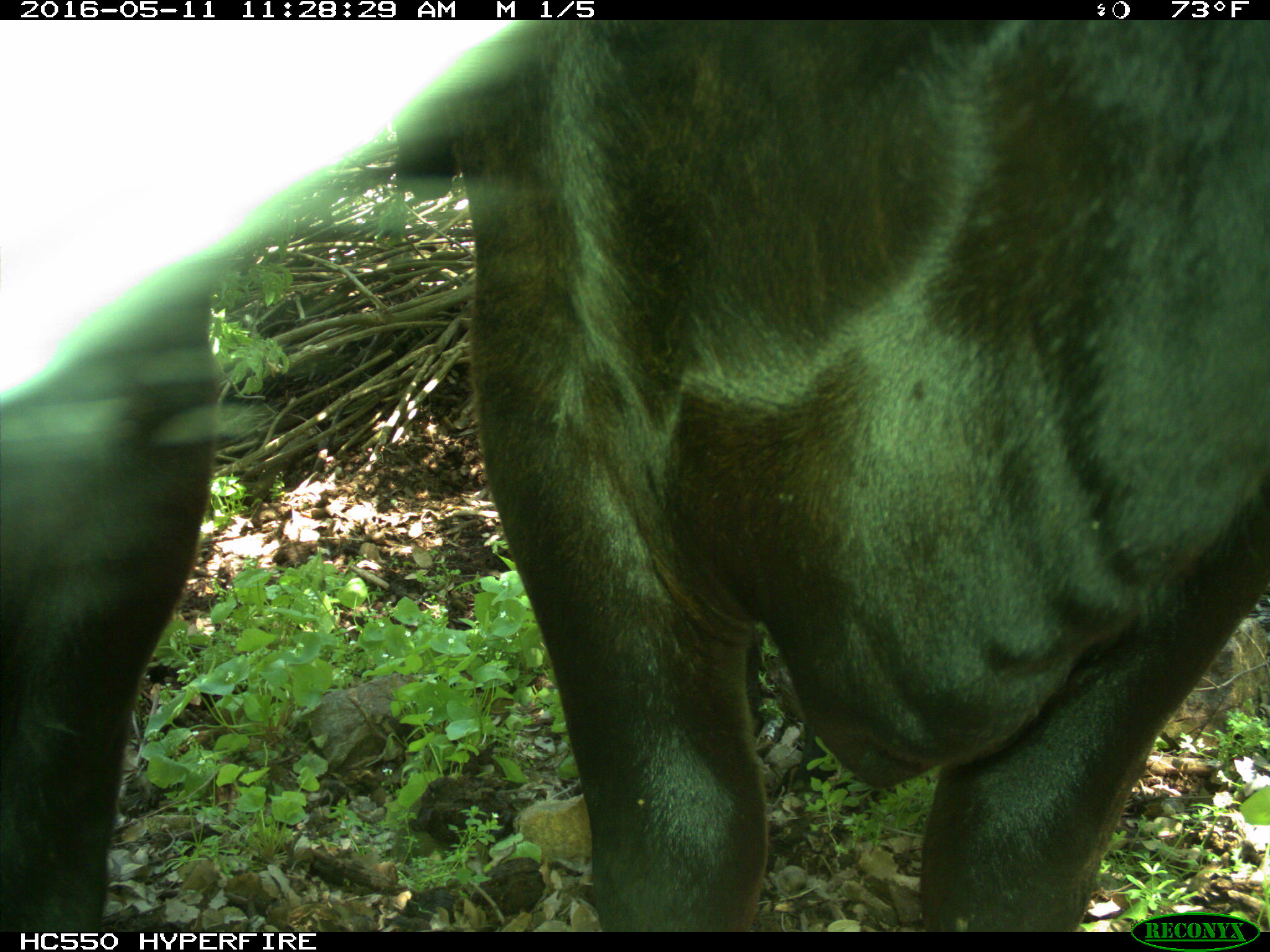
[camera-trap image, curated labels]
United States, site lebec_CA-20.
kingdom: Animalia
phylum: Chordata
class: Mammalia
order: Artiodactyla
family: Bovidae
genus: Bos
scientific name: Bos taurus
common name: domestic cow